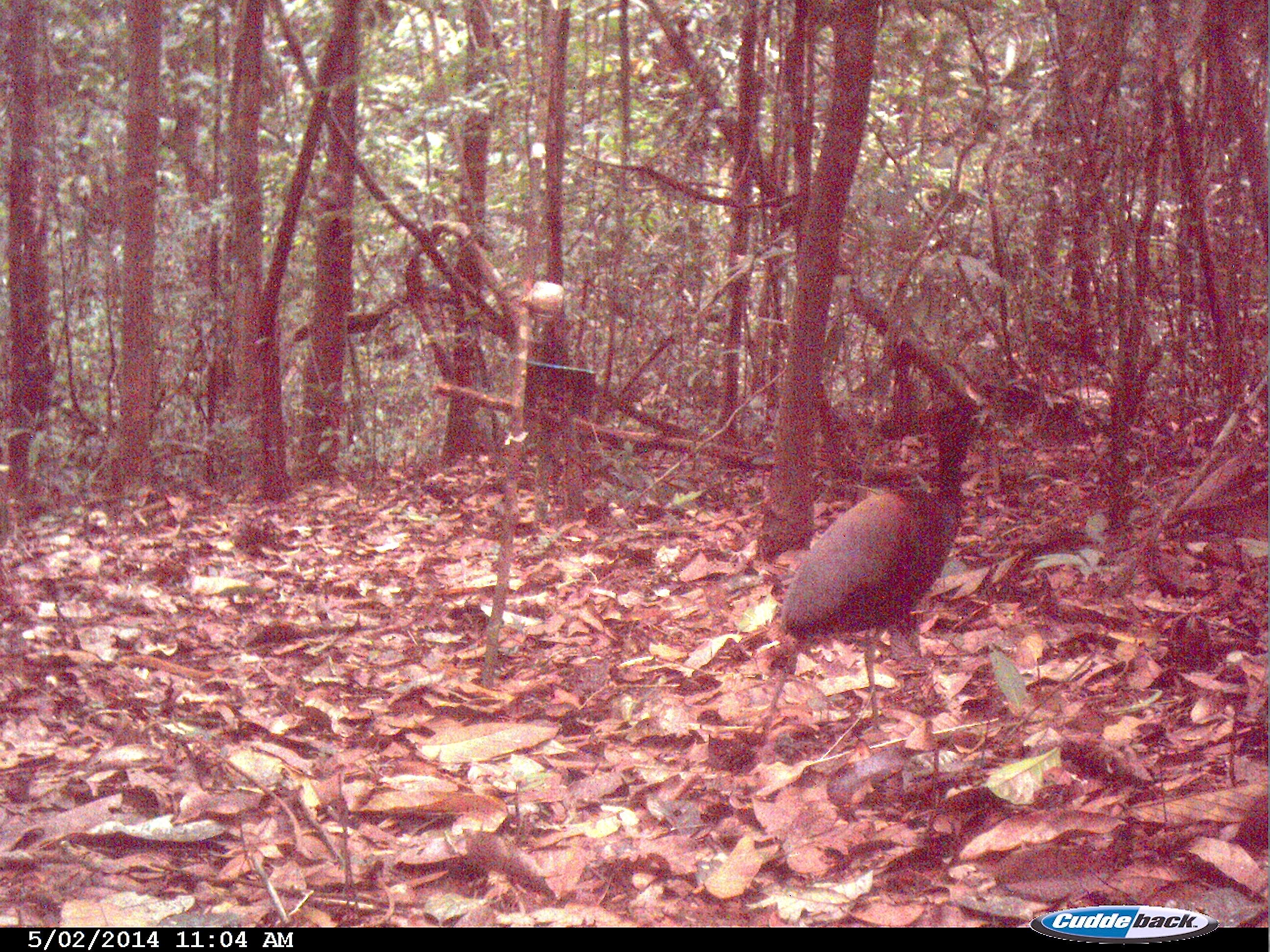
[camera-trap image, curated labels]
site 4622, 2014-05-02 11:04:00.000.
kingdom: Animalia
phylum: Chordata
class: Aves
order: Gruiformes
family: Psophiidae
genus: Psophia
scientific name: Psophia crepitans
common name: gray-winged trumpeter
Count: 2.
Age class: adult.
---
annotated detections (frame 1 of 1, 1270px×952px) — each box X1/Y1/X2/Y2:
psophia crepitans: 745/401/965/730